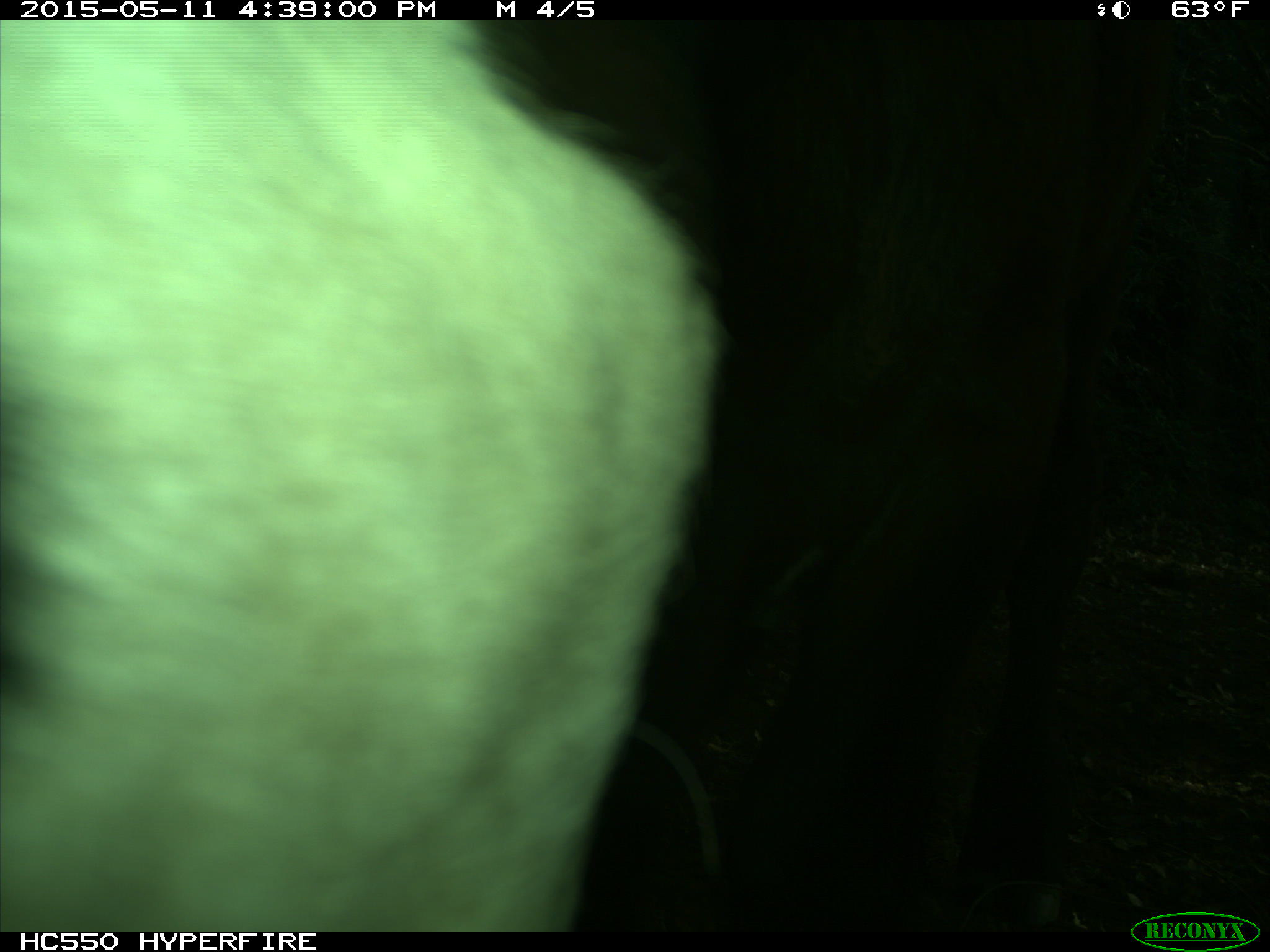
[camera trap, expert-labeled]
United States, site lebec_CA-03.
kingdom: Animalia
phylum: Chordata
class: Mammalia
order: Artiodactyla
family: Bovidae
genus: Bos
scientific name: Bos taurus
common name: domestic cow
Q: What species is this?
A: Bos taurus (domestic cow).